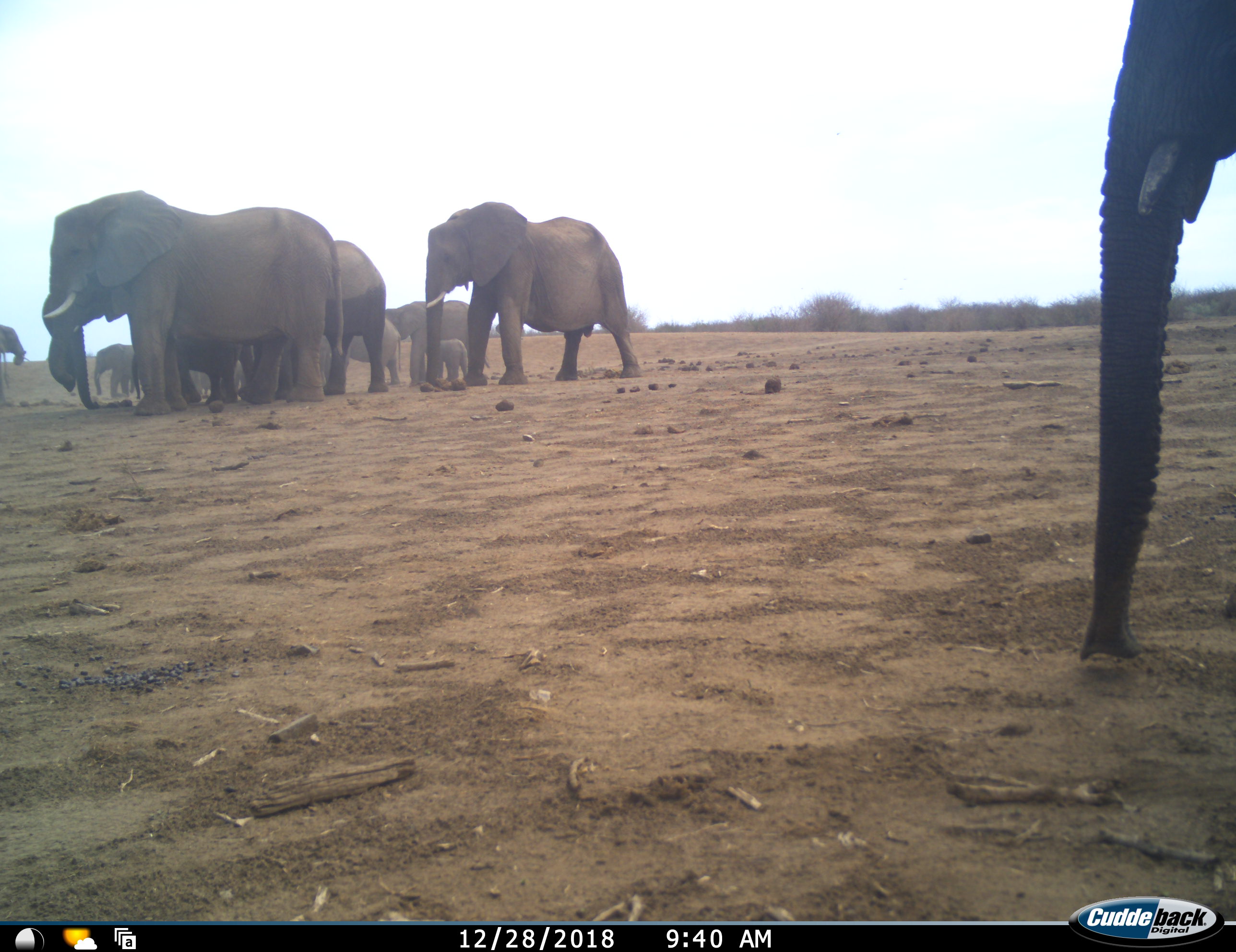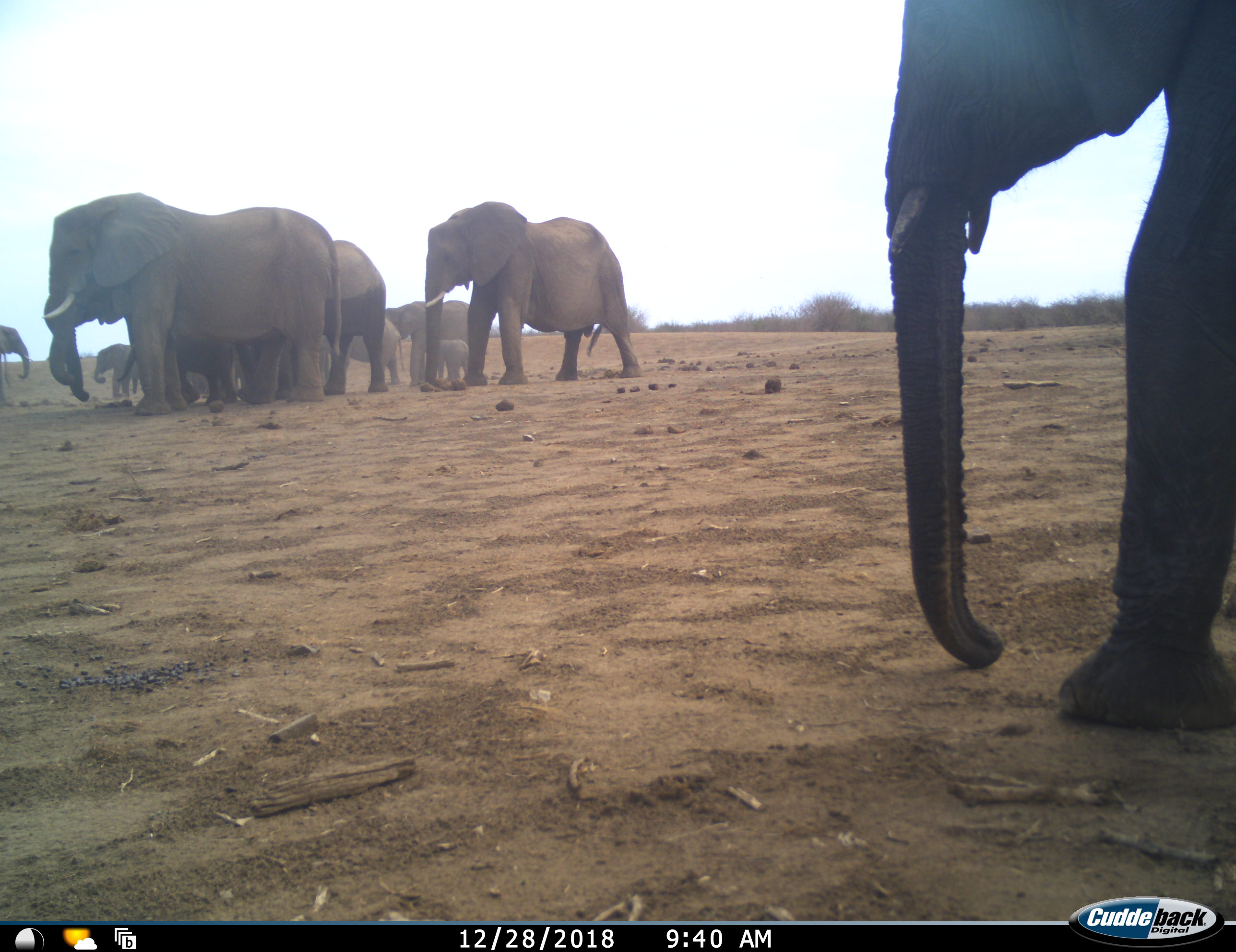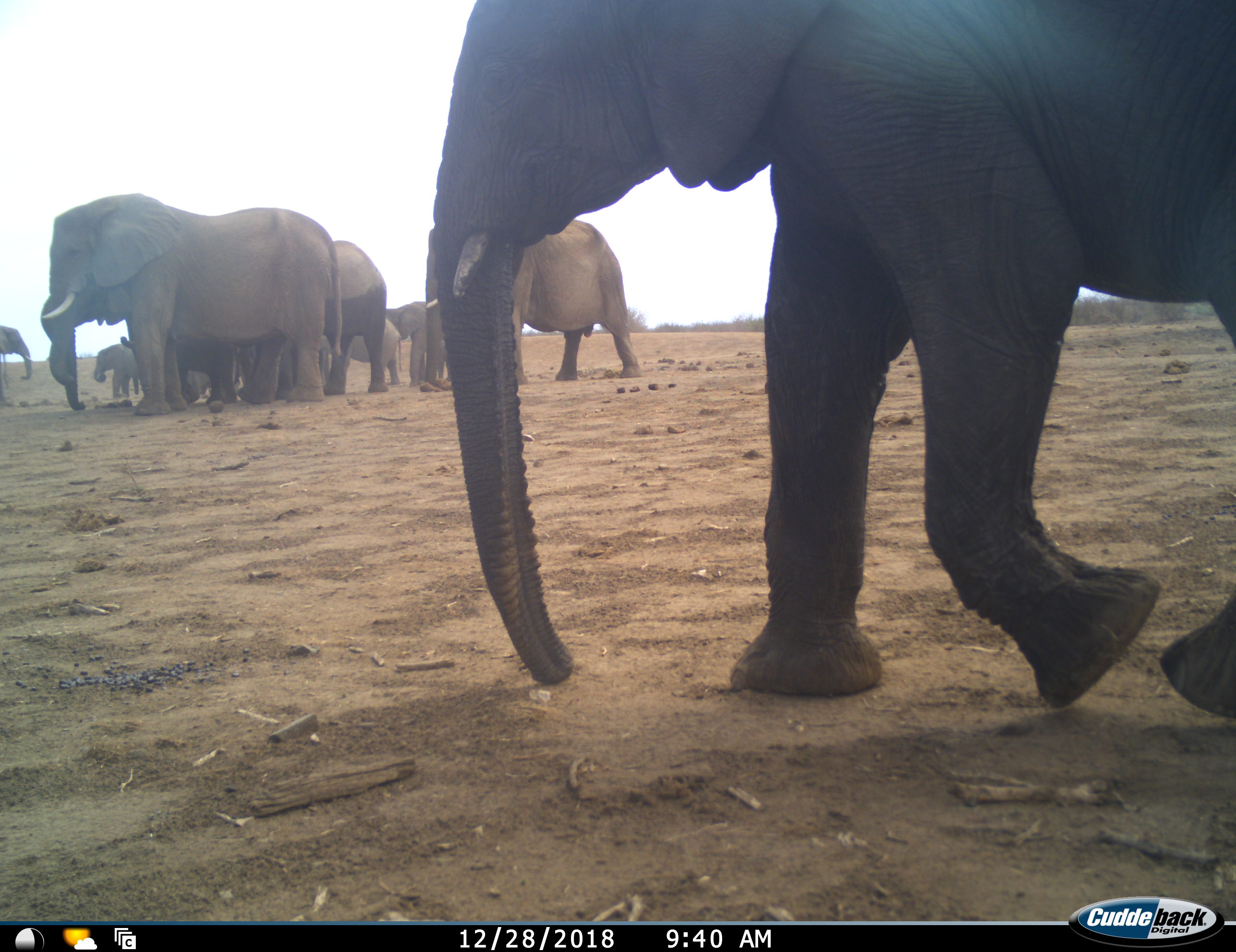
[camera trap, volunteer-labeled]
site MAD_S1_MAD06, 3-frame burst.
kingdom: Animalia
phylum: Chordata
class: Mammalia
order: Proboscidea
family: Elephantidae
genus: Loxodonta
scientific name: Loxodonta africana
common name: african bush elephant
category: elephant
Elephant (african bush elephant) (Loxodonta africana), count 11-50. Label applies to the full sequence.